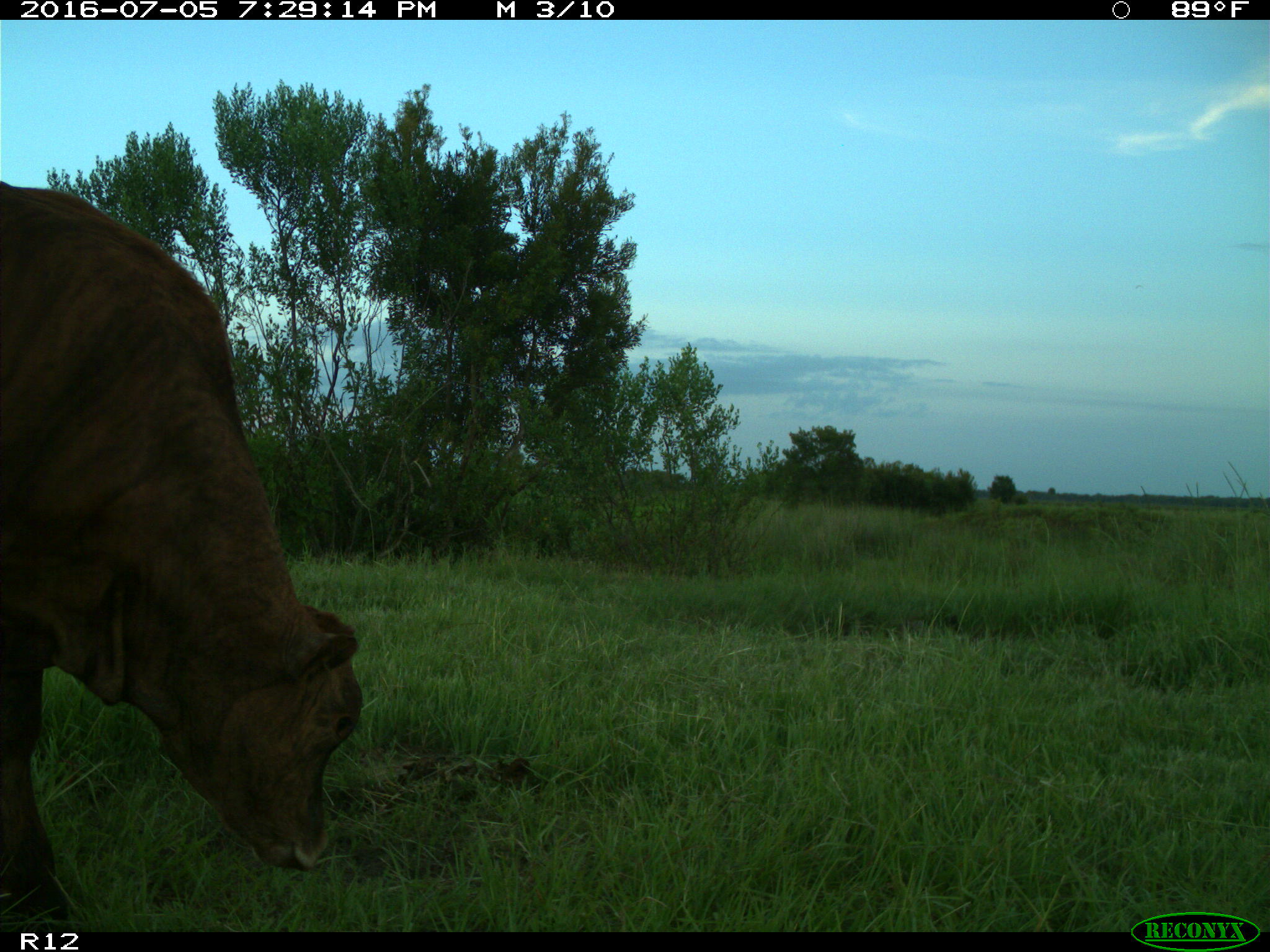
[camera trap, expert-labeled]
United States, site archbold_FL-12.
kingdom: Animalia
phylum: Chordata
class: Mammalia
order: Artiodactyla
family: Bovidae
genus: Bos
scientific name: Bos taurus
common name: domestic cow